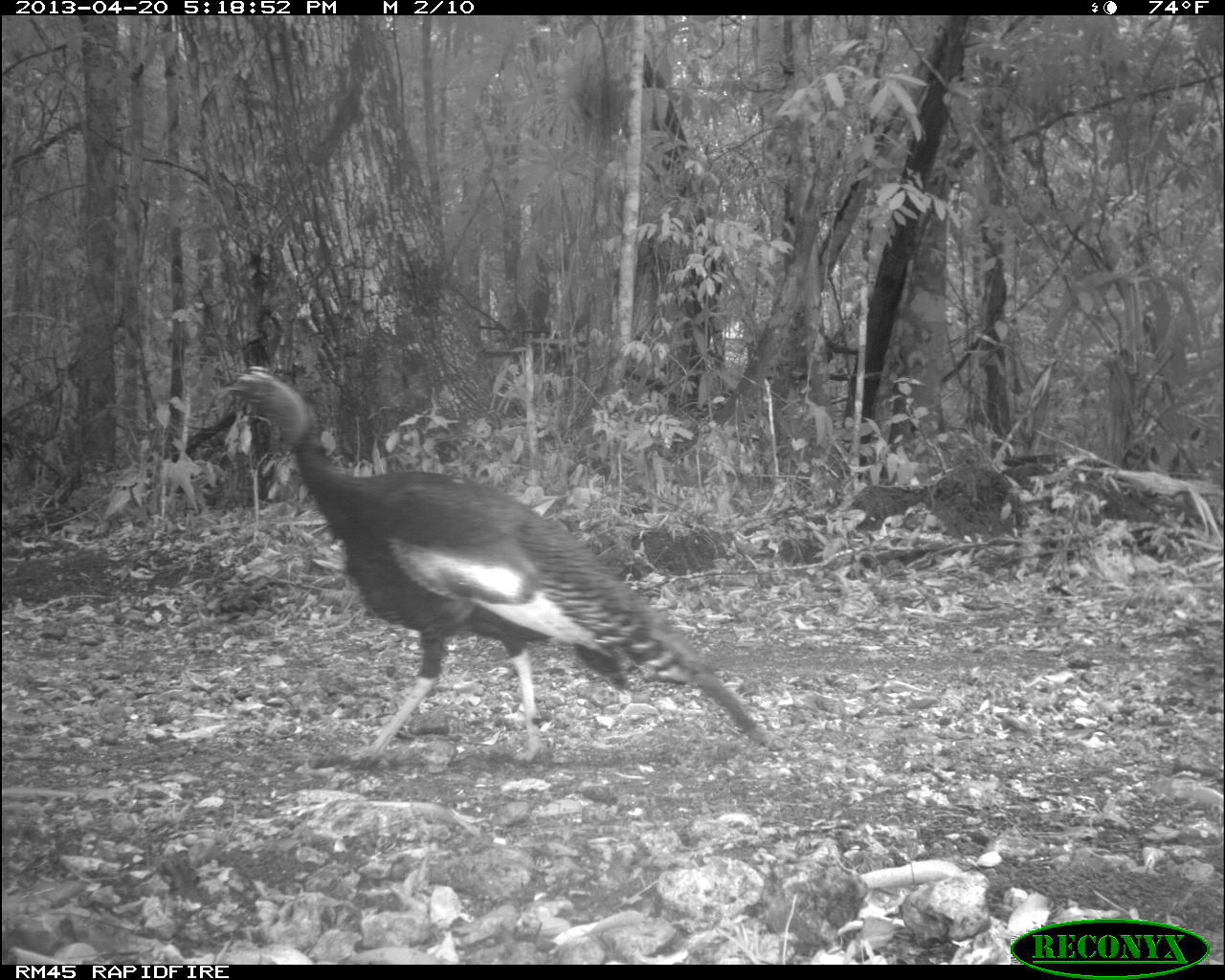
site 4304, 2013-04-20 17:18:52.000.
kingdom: Animalia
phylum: Chordata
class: Aves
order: Galliformes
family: Phasianidae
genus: Meleagris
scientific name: Meleagris ocellata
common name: ocellated turkey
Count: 1.